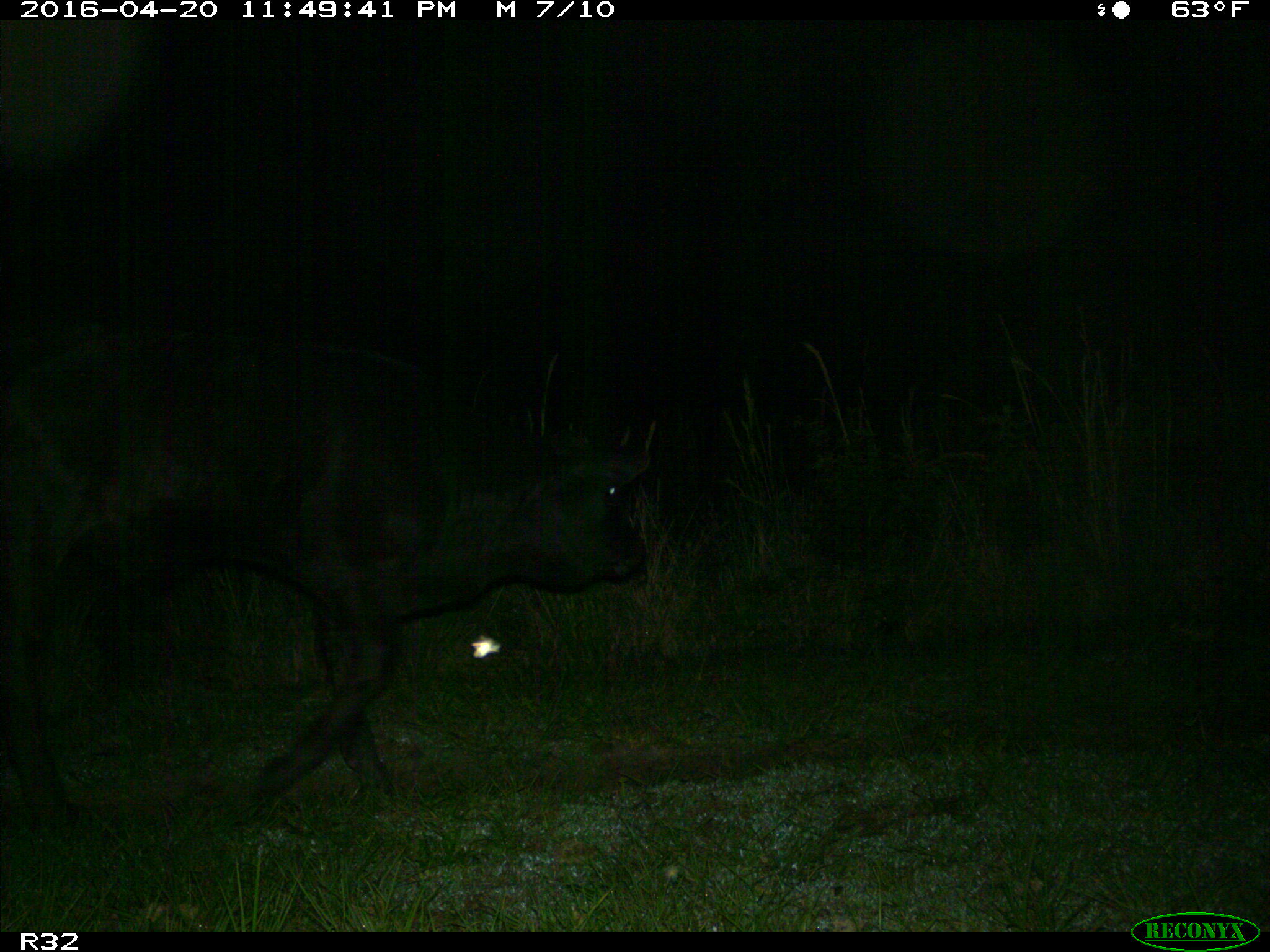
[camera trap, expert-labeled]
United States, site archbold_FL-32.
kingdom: Animalia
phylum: Chordata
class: Mammalia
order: Artiodactyla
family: Bovidae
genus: Bos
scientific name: Bos taurus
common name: domestic cow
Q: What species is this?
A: Bos taurus (domestic cow).